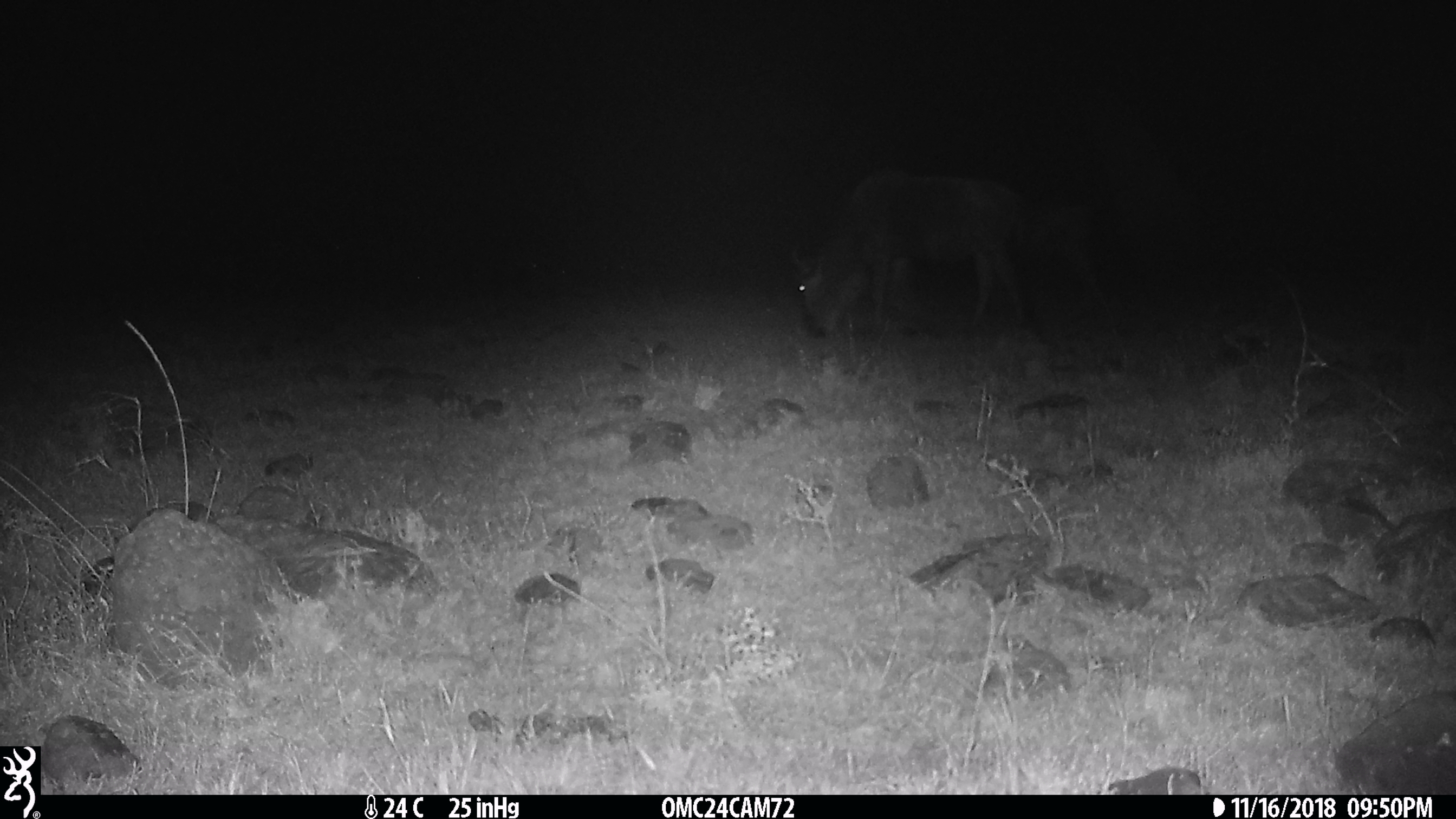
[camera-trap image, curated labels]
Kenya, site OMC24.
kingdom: Animalia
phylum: Chordata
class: Mammalia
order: Artiodactyla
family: Bovidae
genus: Connochaetes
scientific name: Connochaetes taurinus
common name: blue wildebeest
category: wildebeest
Wildebeest (blue wildebeest) (Connochaetes taurinus).